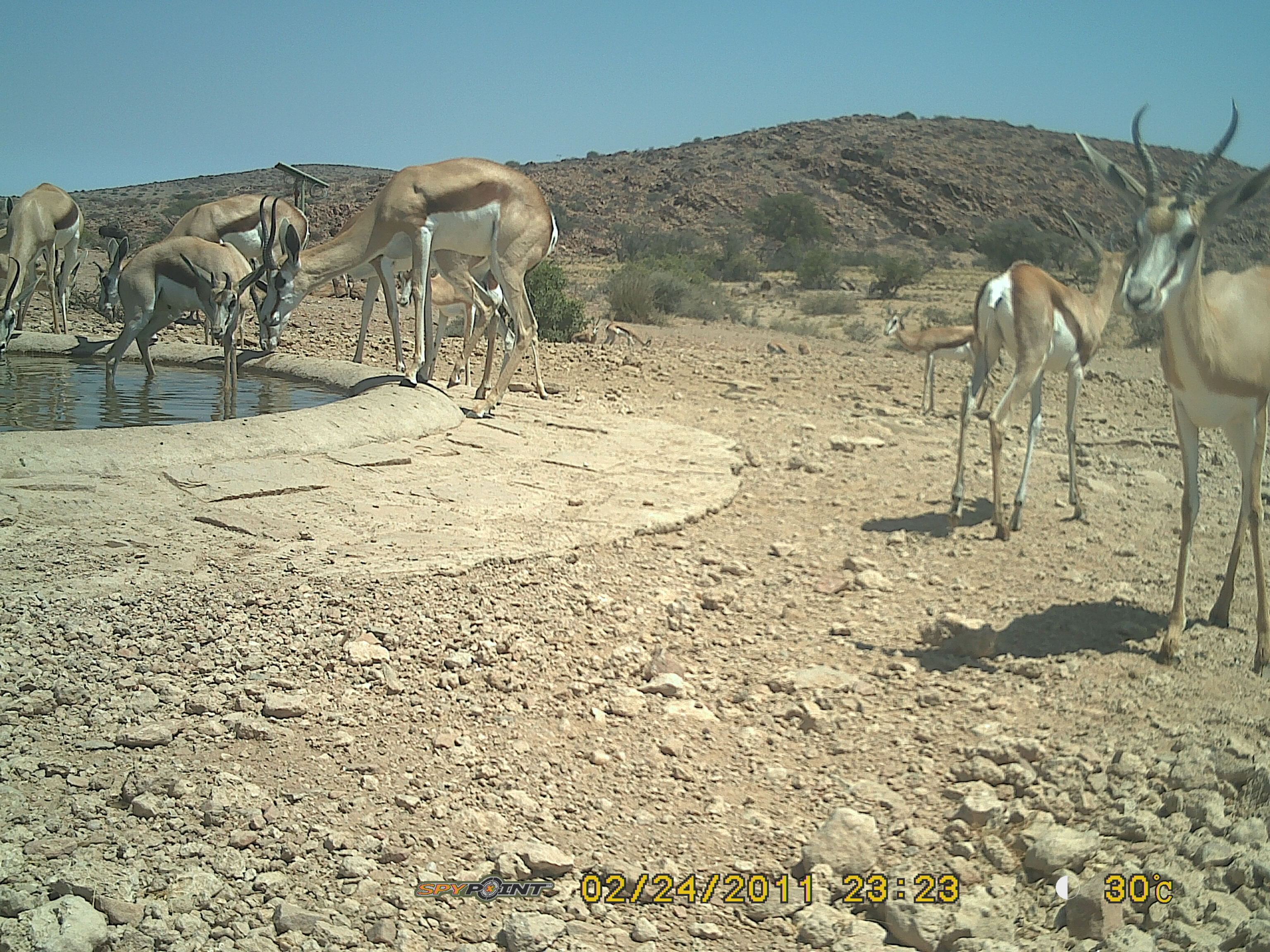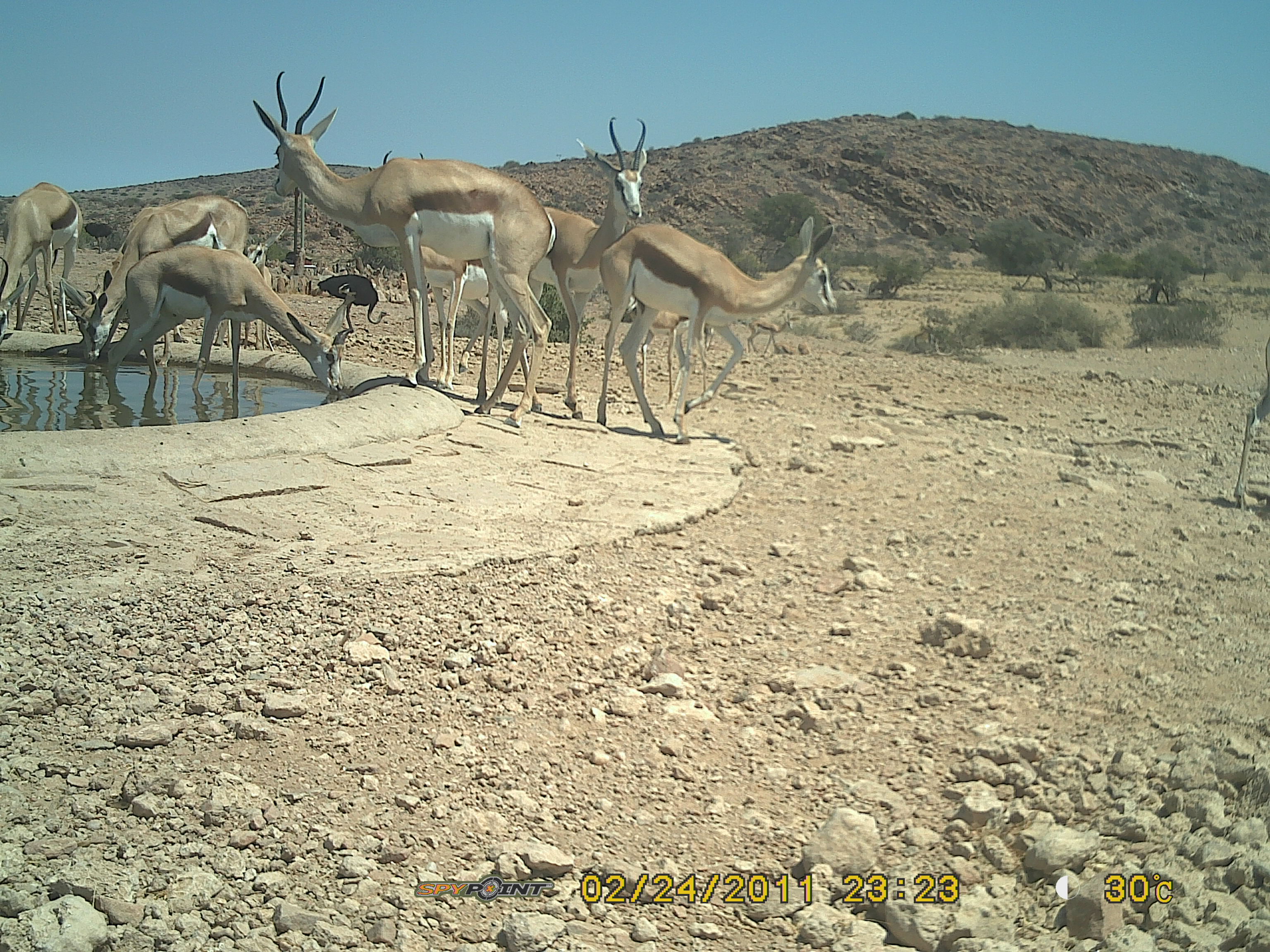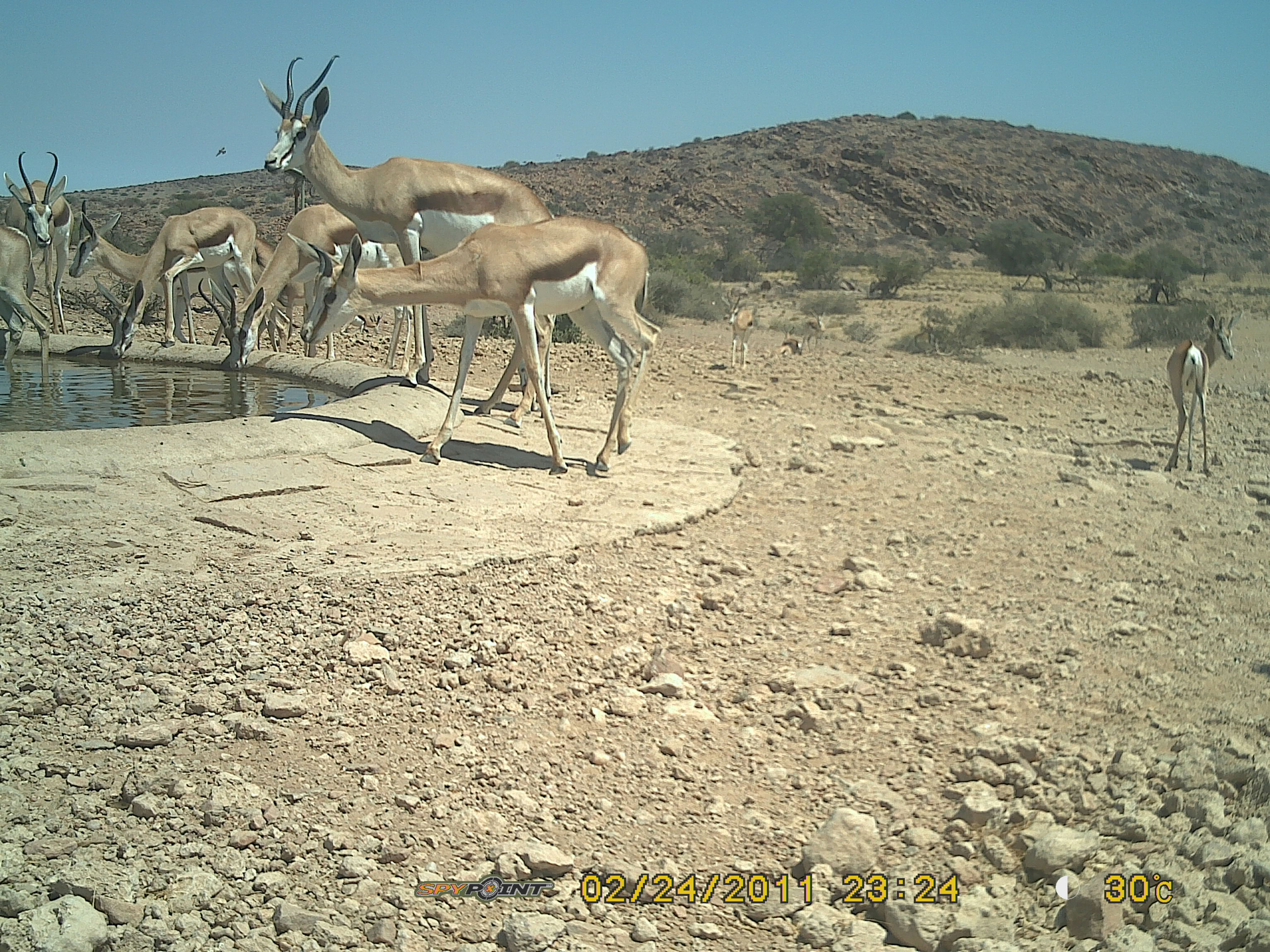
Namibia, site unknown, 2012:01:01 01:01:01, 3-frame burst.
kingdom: Animalia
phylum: Chordata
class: Mammalia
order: Artiodactyla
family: Bovidae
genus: Antidorcas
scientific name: Antidorcas marsupialis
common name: springbok